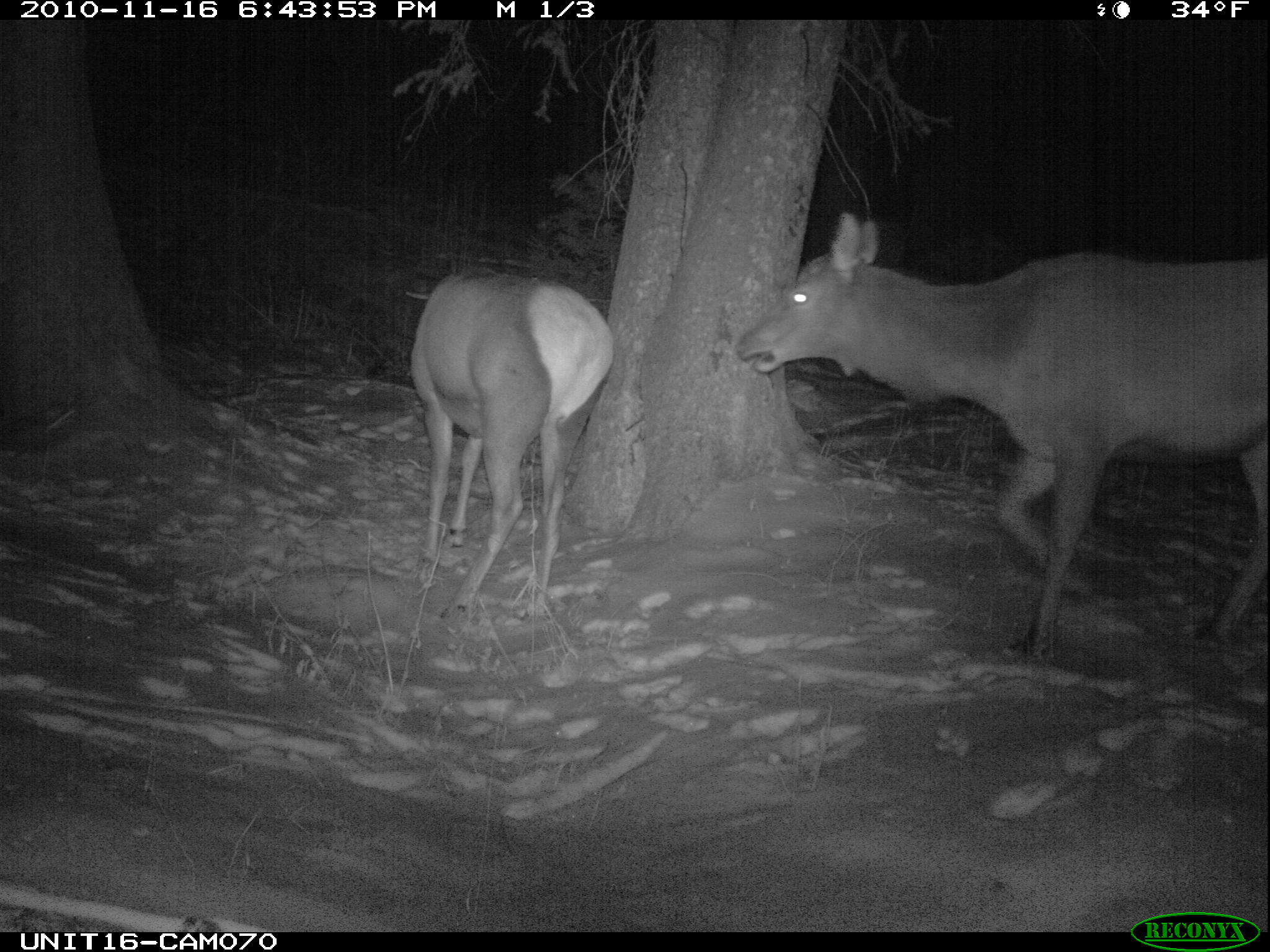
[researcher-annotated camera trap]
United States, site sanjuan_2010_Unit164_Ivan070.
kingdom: Animalia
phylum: Chordata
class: Mammalia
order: Artiodactyla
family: Cervidae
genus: Cervus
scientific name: Cervus elaphus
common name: red deer